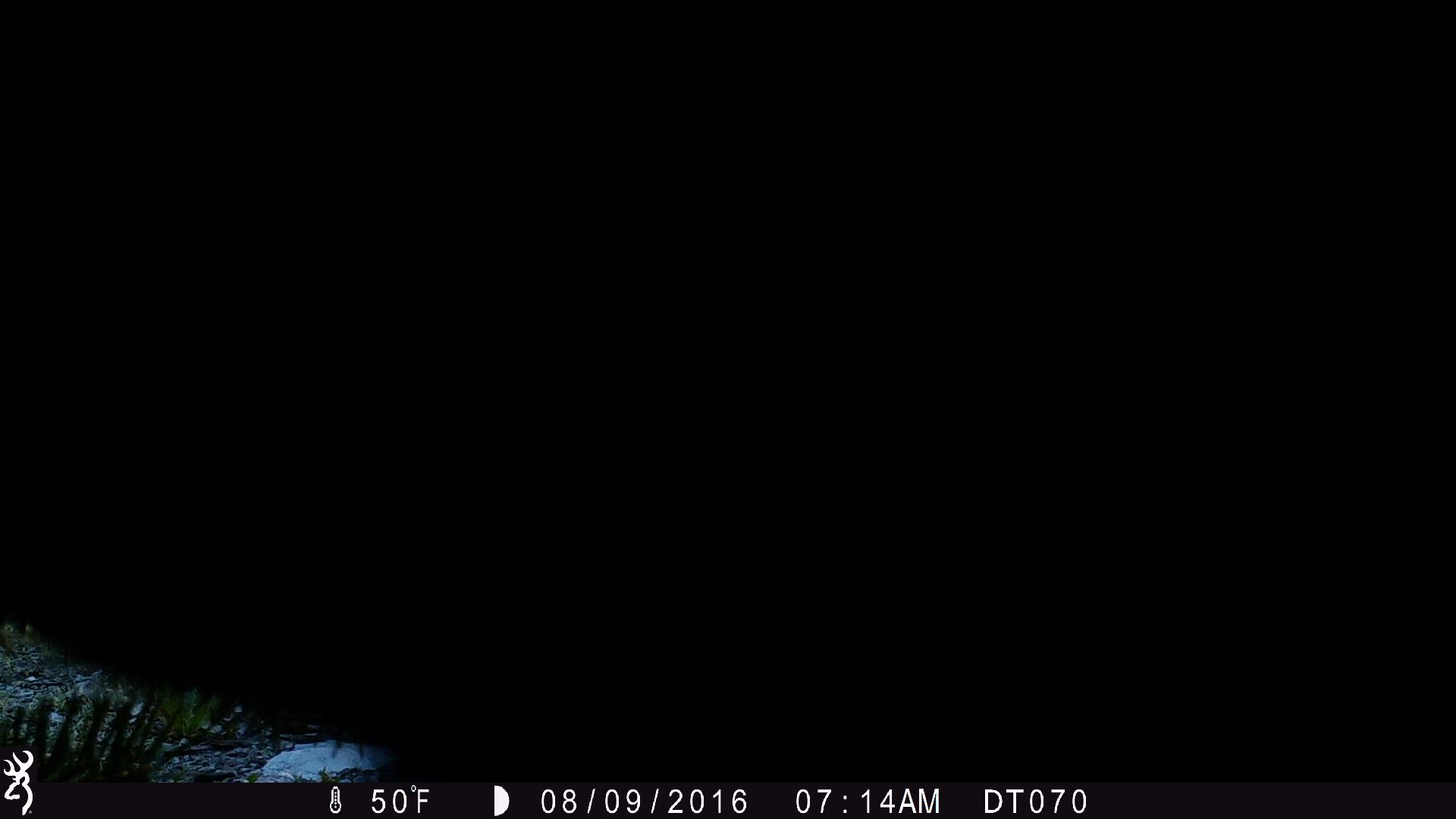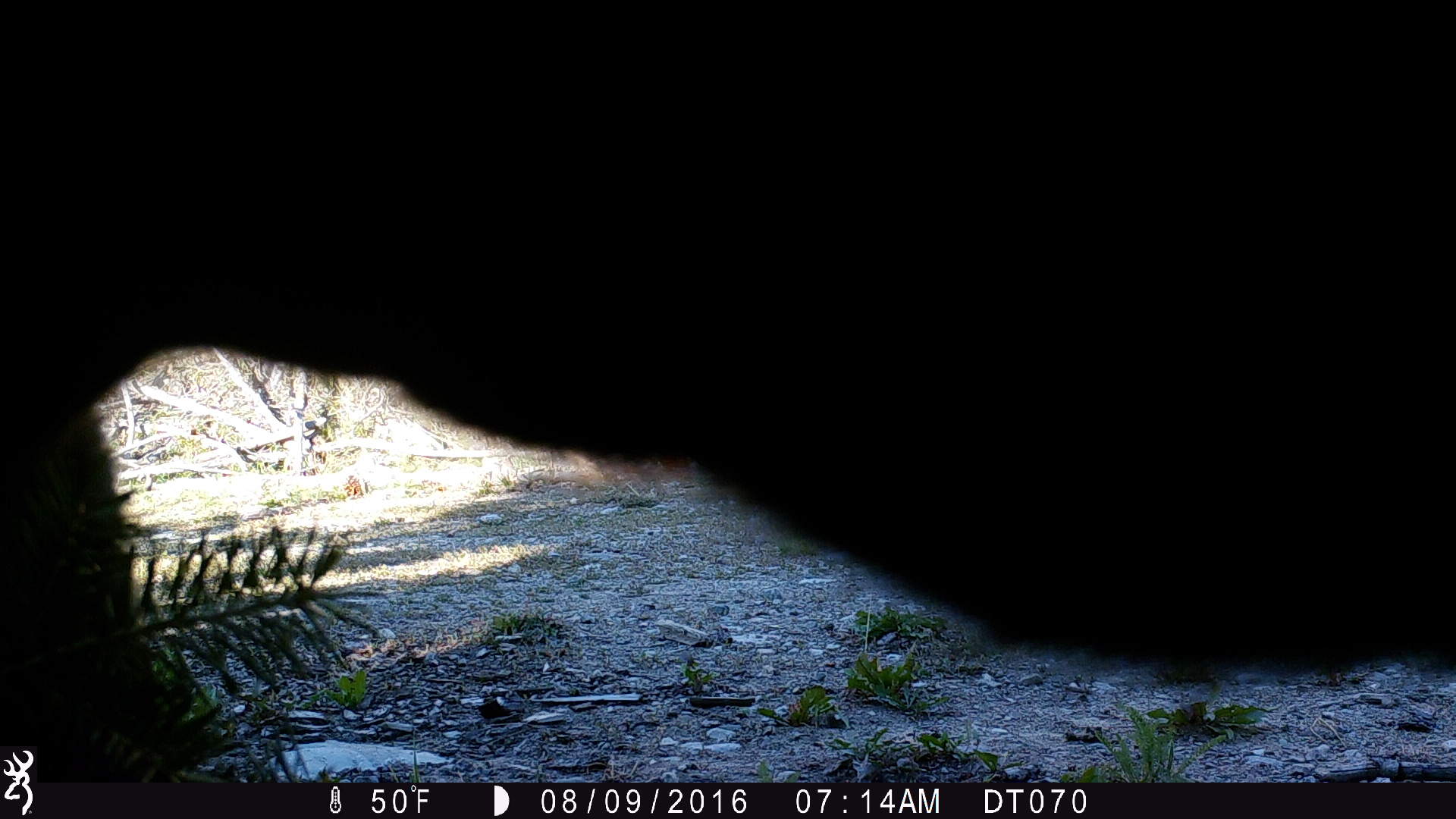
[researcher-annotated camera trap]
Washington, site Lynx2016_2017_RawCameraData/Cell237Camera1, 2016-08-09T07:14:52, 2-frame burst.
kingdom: Animalia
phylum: Chordata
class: Mammalia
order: Artiodactyla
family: Bovidae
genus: Bos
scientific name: Bos taurus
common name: domestic cattle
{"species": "domestic cattle (Bos taurus)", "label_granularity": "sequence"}